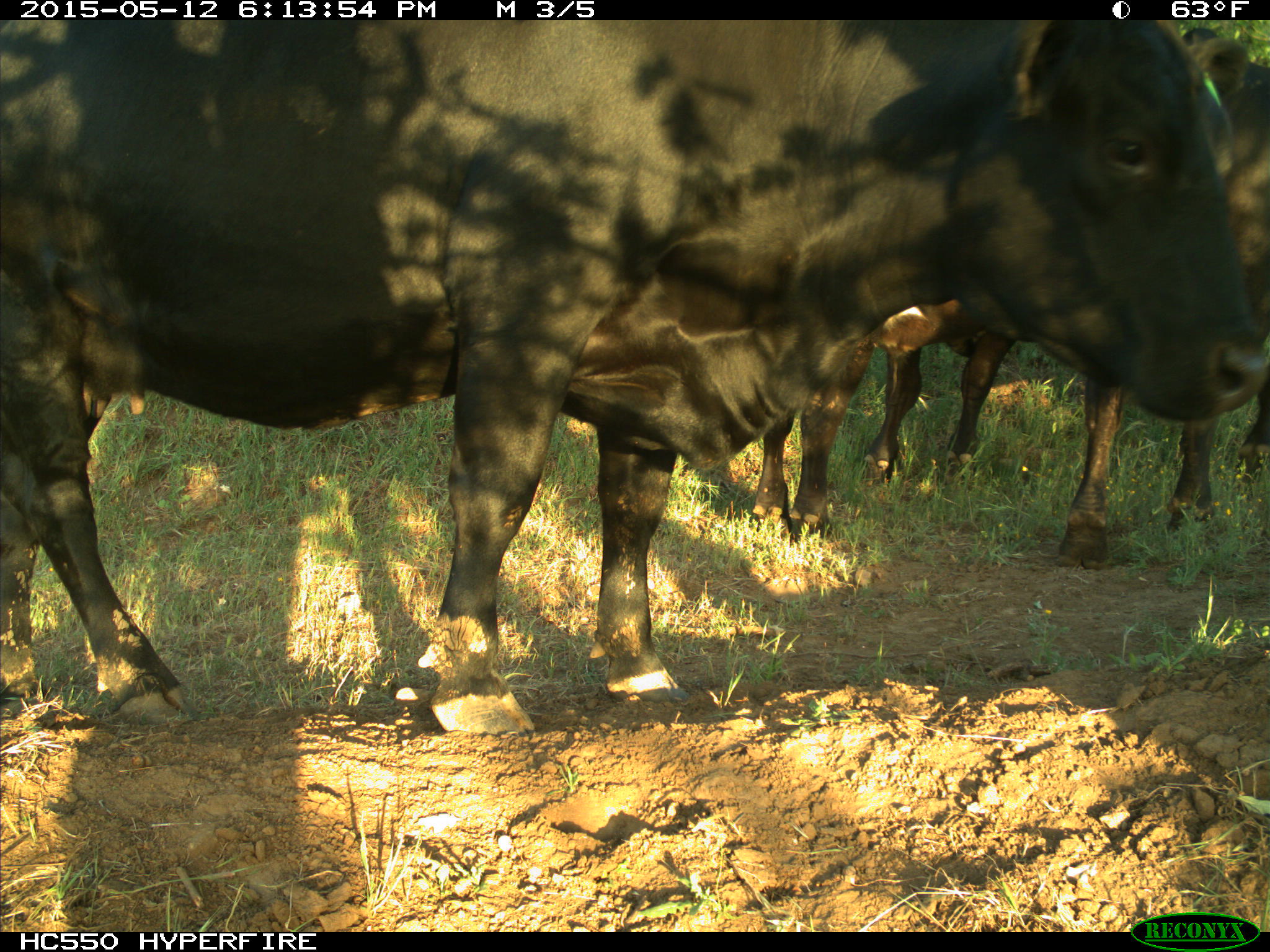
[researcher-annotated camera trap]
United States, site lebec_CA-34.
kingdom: Animalia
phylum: Chordata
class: Mammalia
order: Artiodactyla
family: Bovidae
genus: Bos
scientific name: Bos taurus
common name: domestic cow